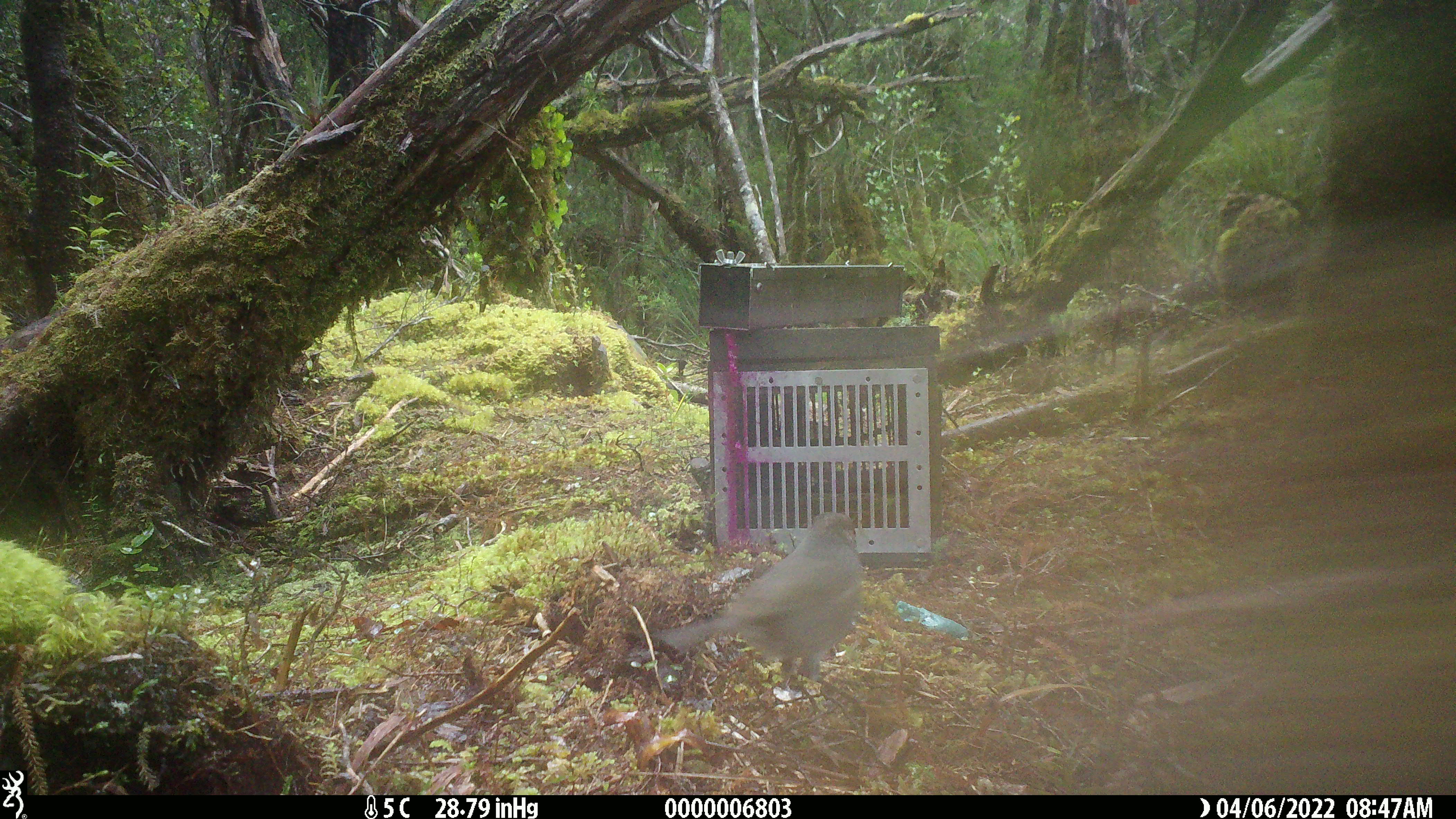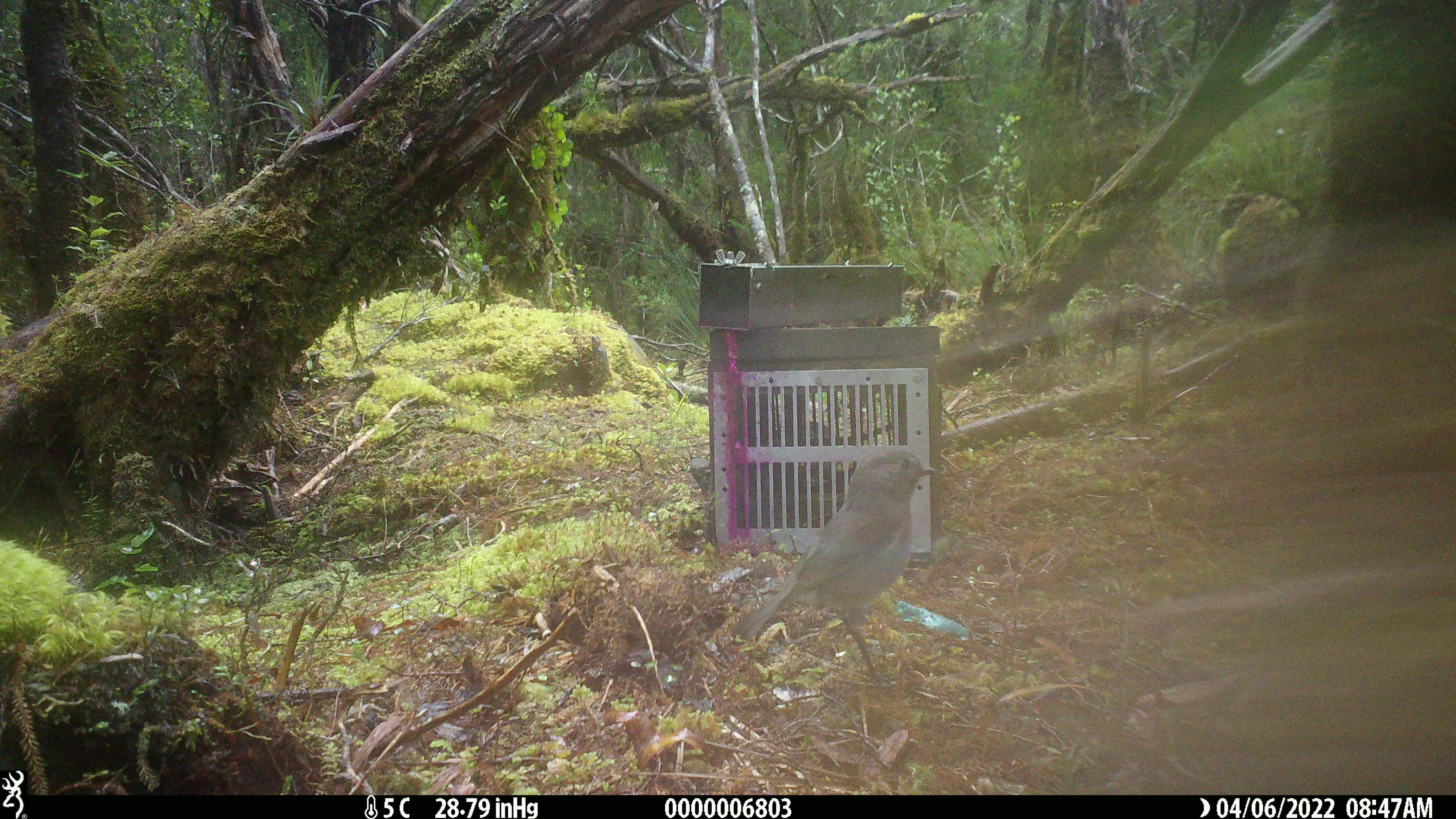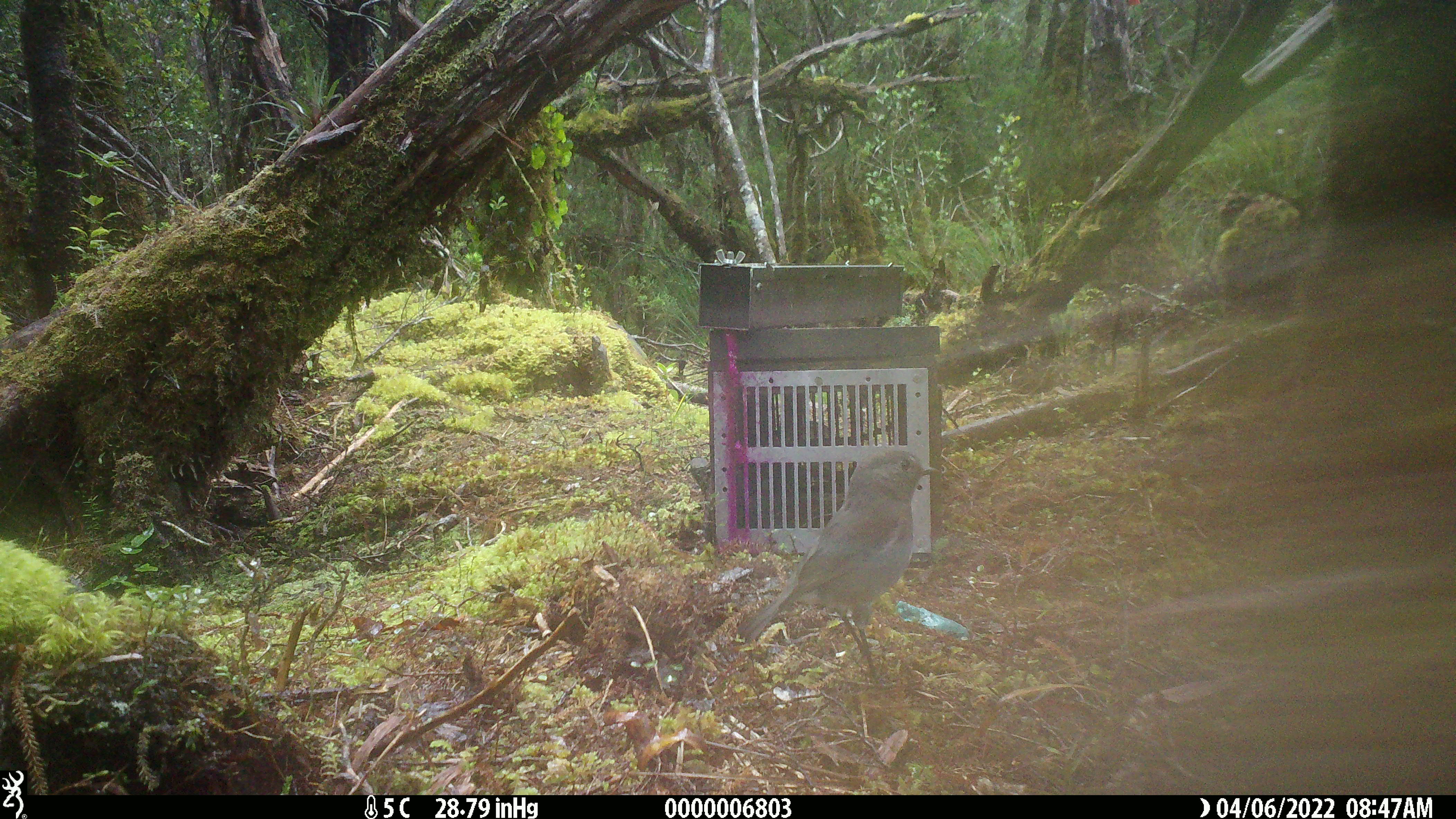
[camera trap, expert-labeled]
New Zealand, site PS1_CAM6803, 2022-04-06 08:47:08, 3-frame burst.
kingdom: Animalia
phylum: Chordata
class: Aves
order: Passeriformes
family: Petroicidae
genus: Petroica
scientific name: Petroica australis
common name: new zealand robin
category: robin